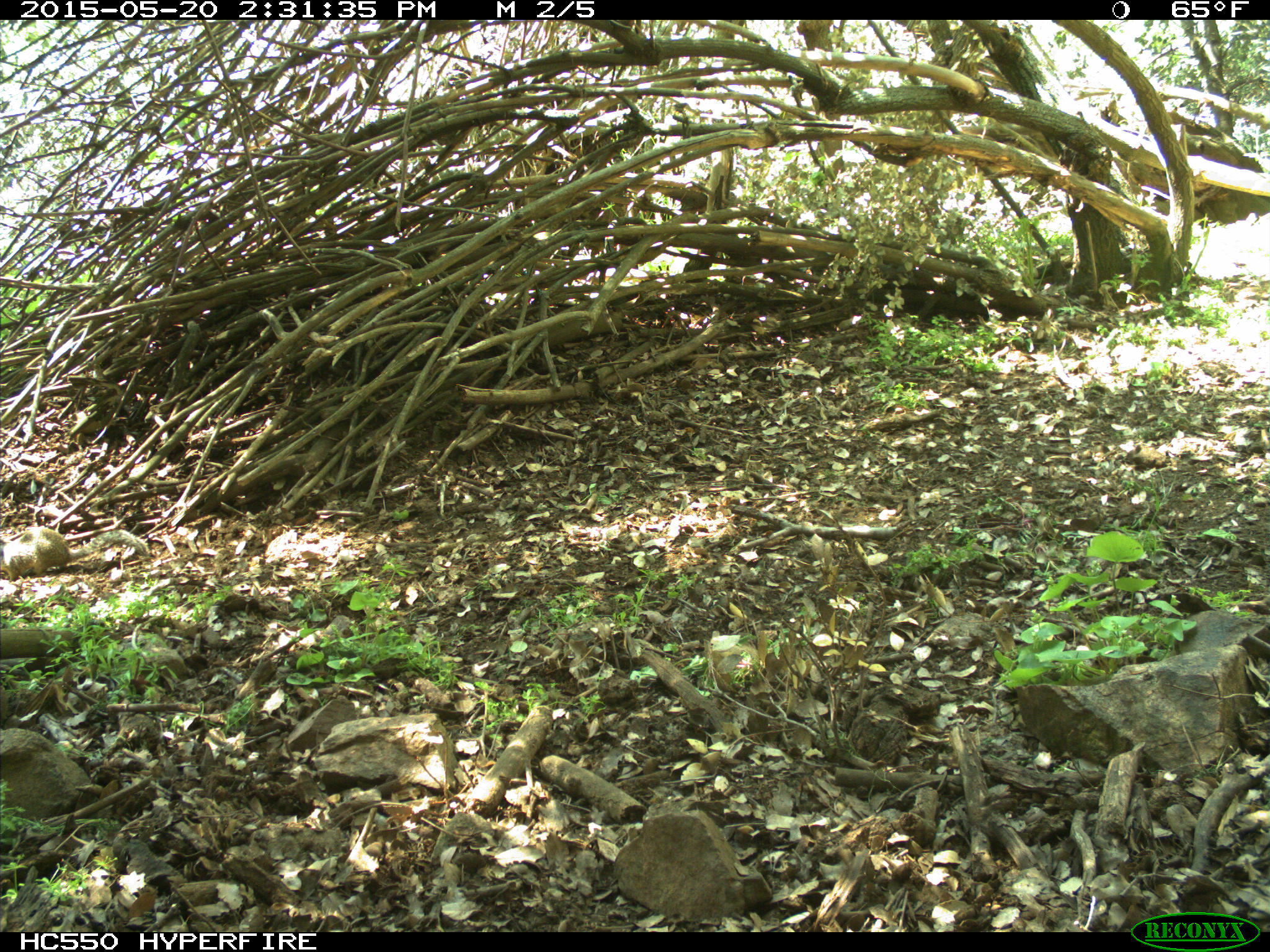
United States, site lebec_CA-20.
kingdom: Animalia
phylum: Chordata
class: Mammalia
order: Rodentia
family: Sciuridae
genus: Otospermophilus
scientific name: Otospermophilus beecheyi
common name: california ground squirrel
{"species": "Otospermophilus beecheyi (california ground squirrel)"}